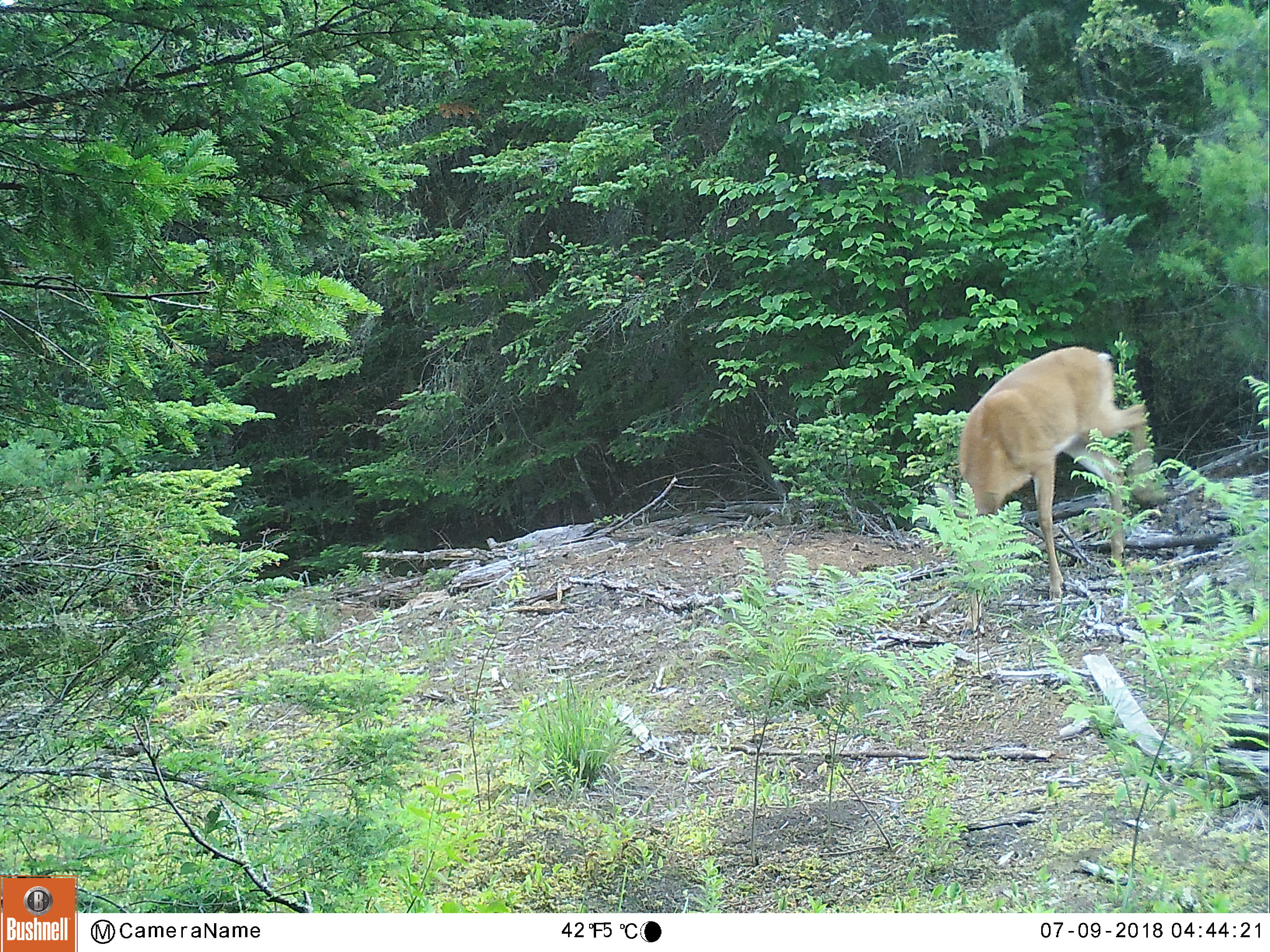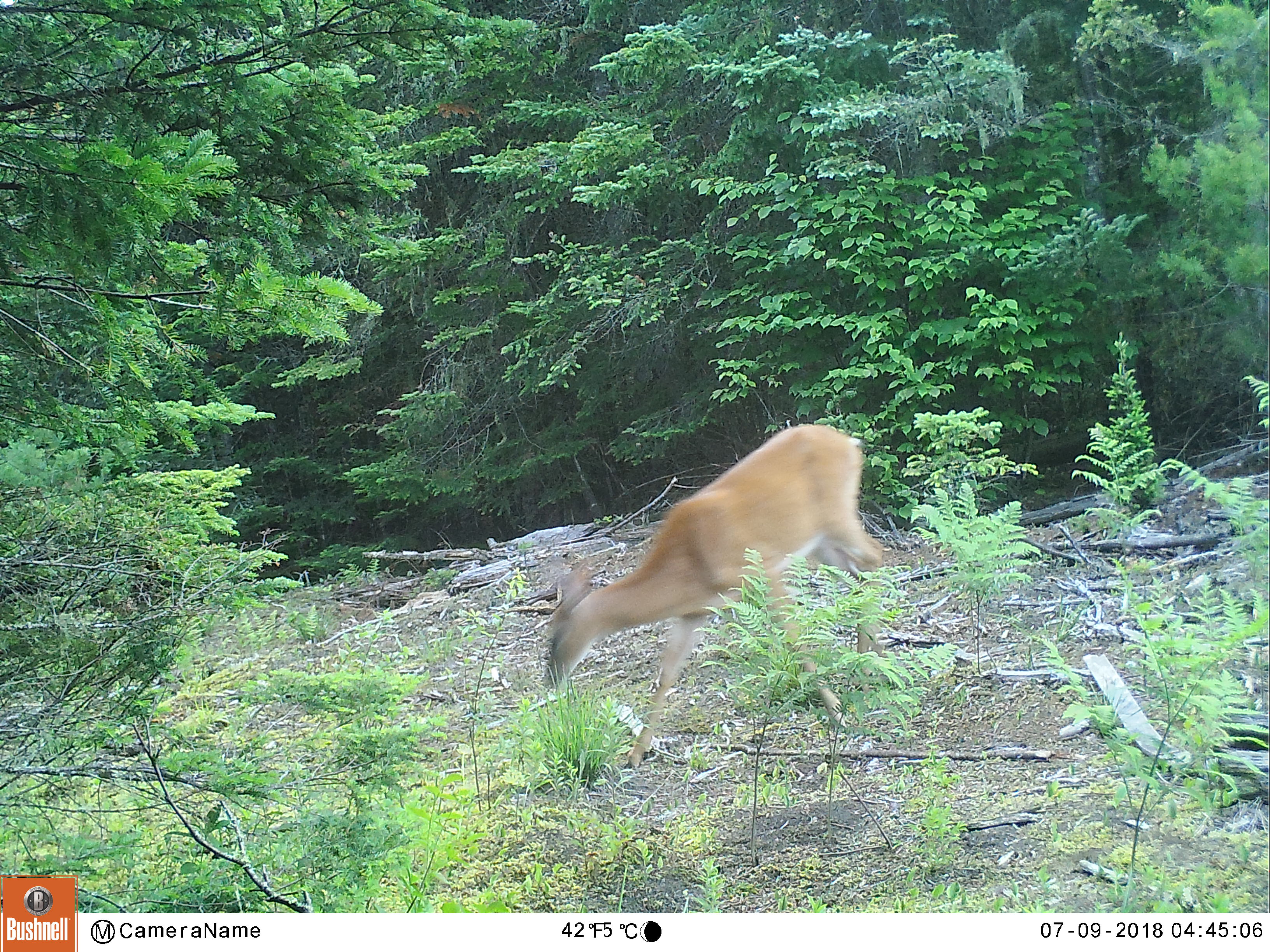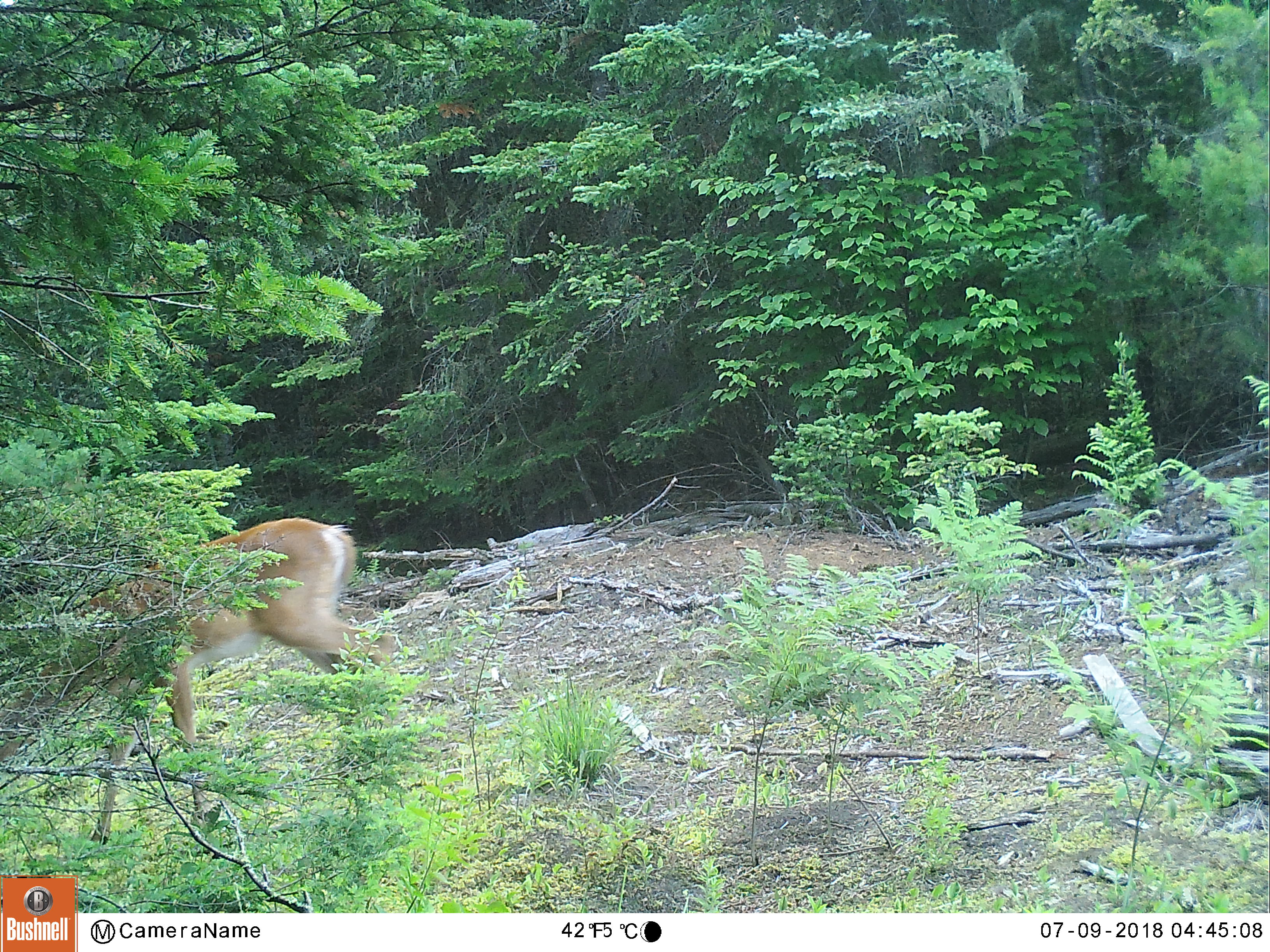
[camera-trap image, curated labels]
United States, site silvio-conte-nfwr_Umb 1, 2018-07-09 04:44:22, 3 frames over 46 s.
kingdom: Animalia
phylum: Chordata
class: Mammalia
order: Artiodactyla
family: Cervidae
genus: Odocoileus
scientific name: Odocoileus virginianus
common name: white-tailed deer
White-tailed deer (Odocoileus virginianus).